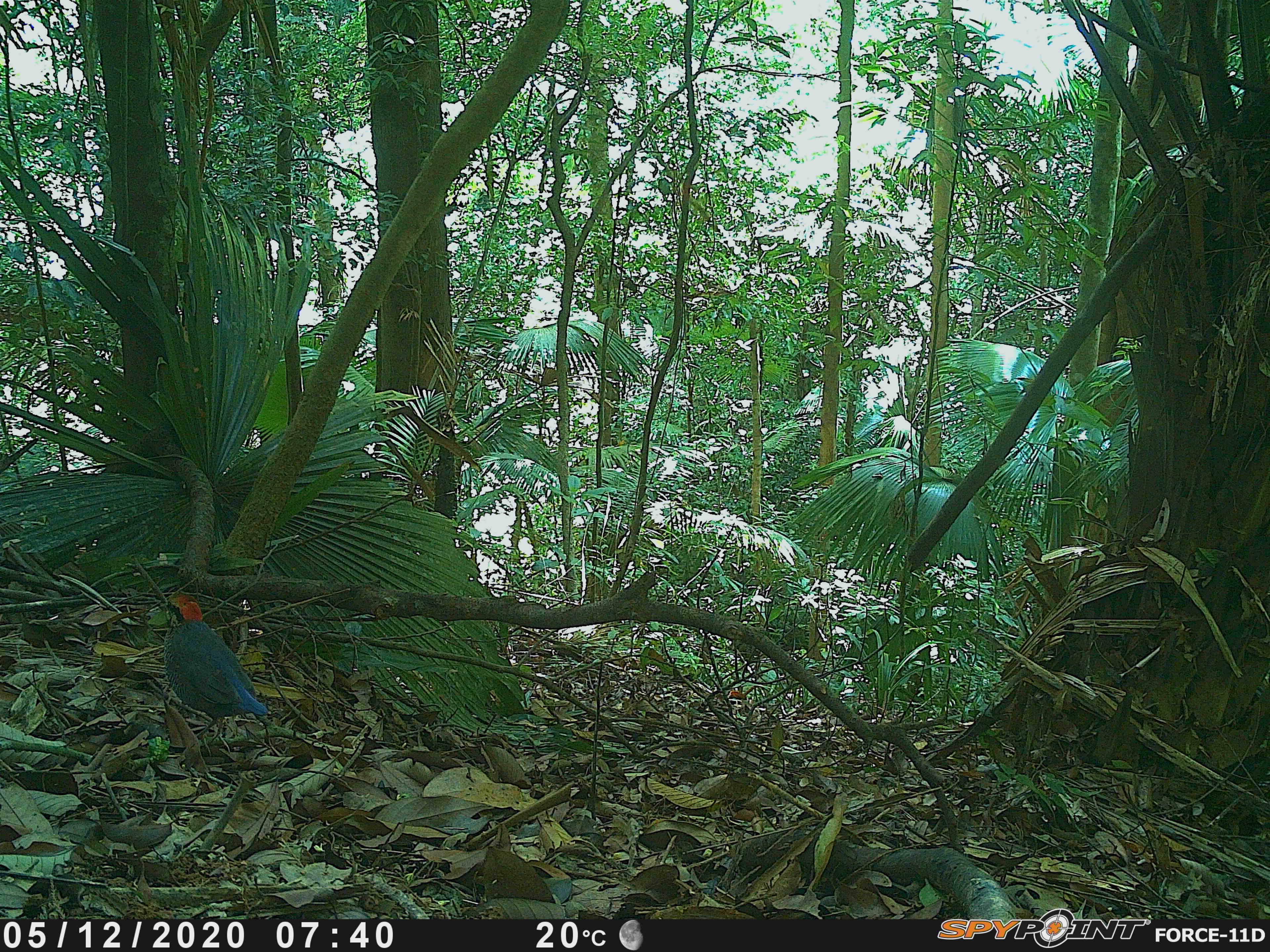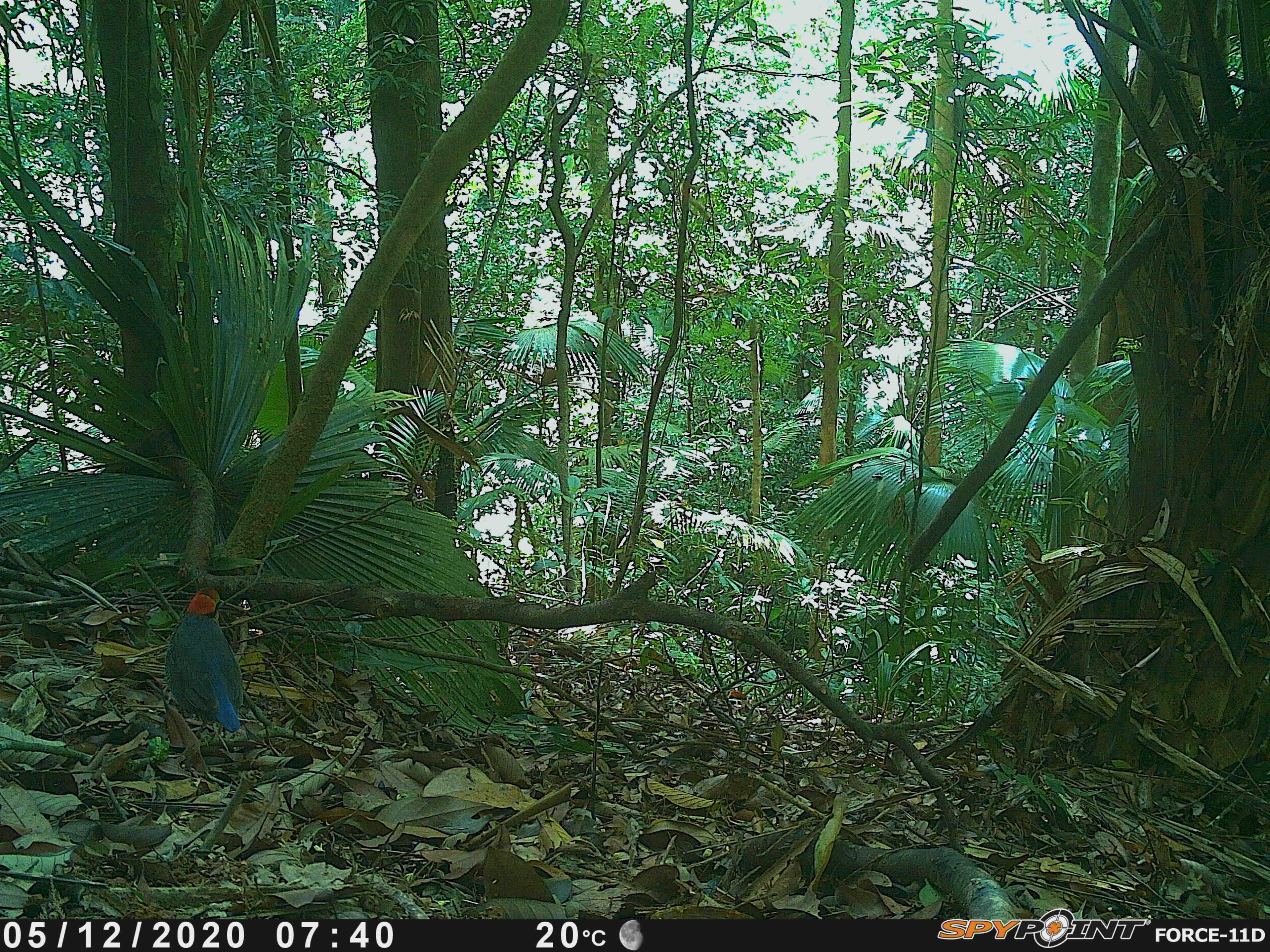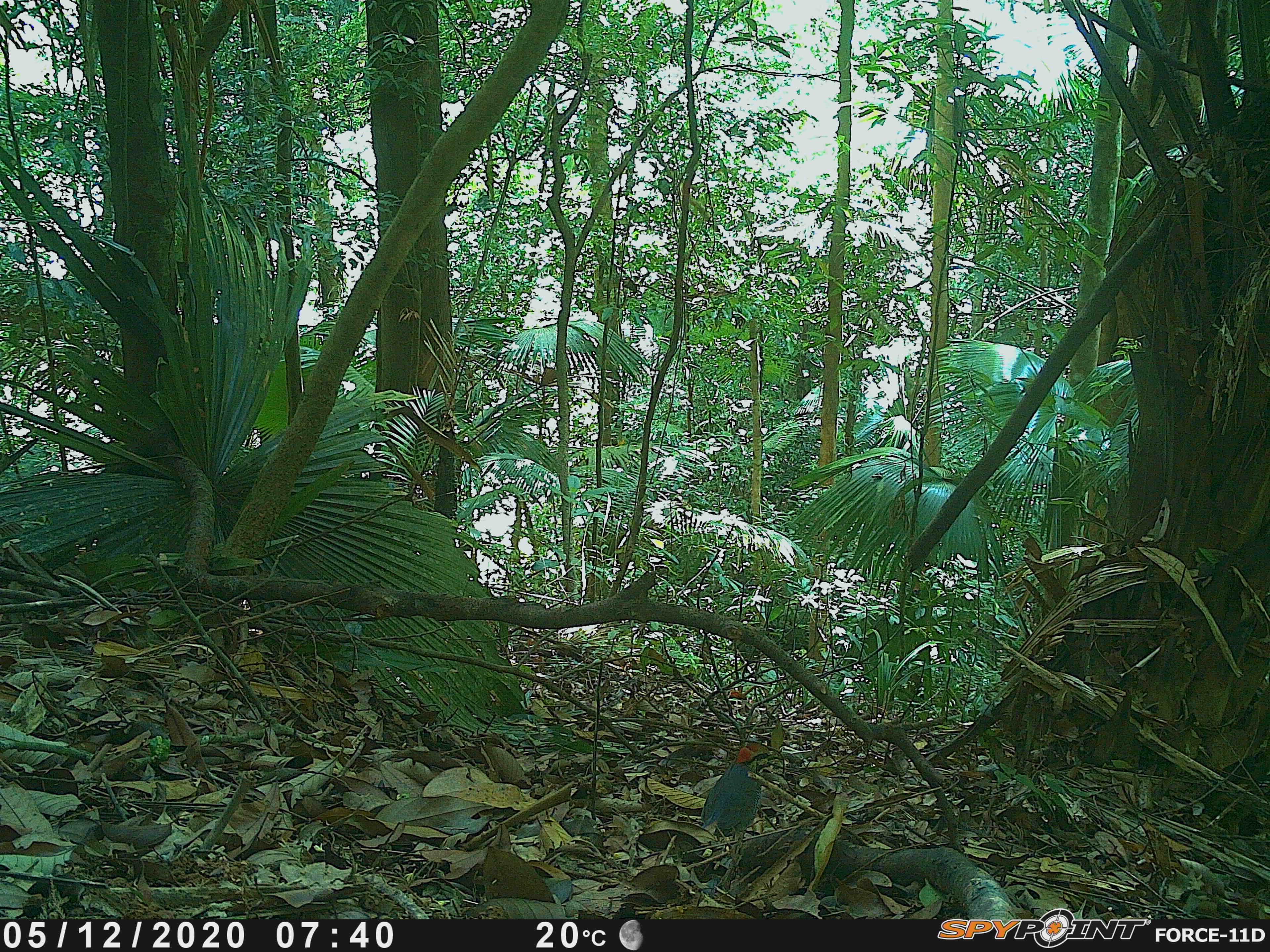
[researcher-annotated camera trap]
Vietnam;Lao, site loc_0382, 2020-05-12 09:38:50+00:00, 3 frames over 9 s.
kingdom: Animalia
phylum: Chordata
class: Aves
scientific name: Aves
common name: bird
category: unidentified bird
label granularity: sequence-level